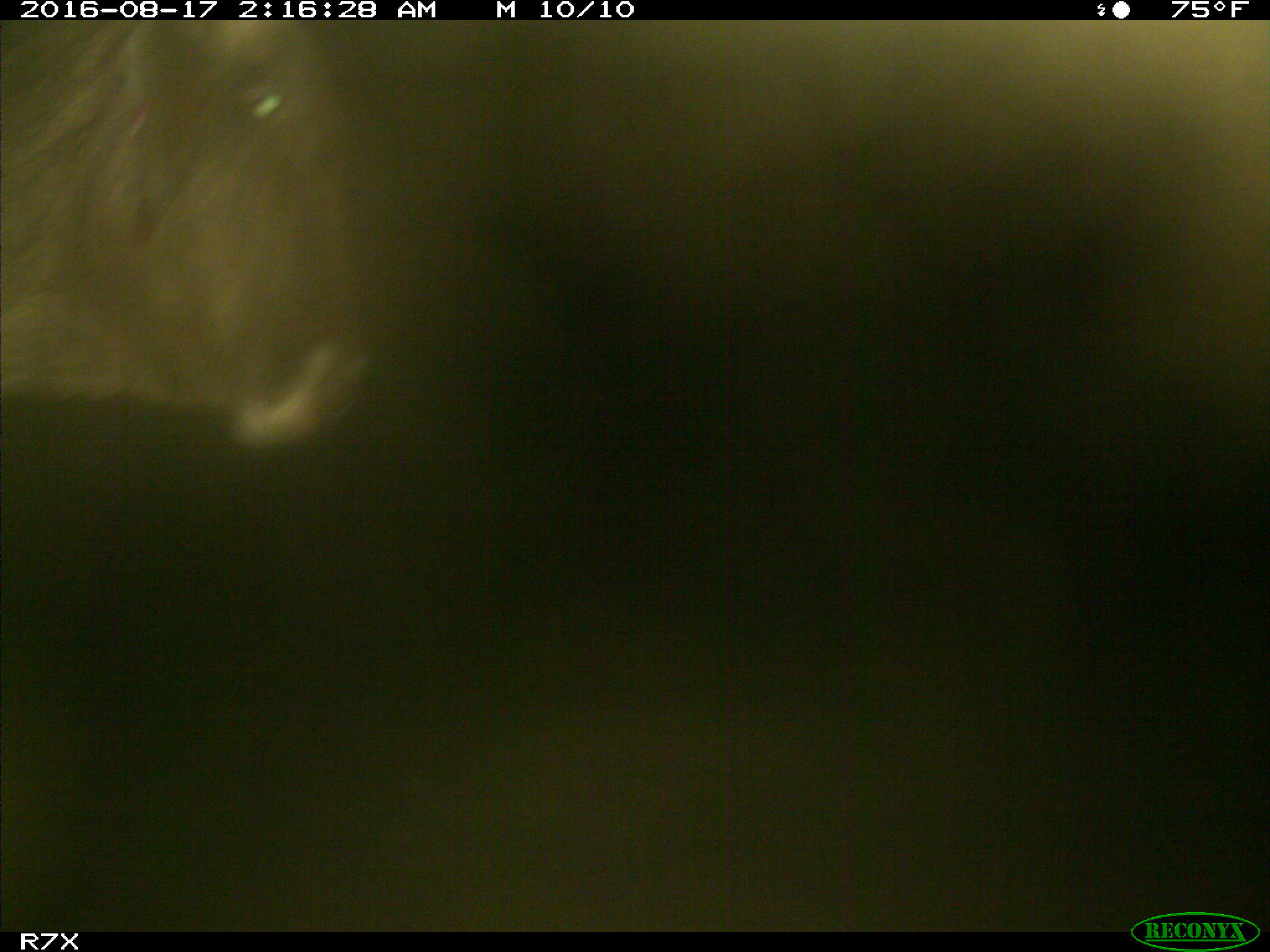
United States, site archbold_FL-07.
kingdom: Animalia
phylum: Chordata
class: Mammalia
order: Artiodactyla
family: Bovidae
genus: Bos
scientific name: Bos taurus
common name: domestic cow